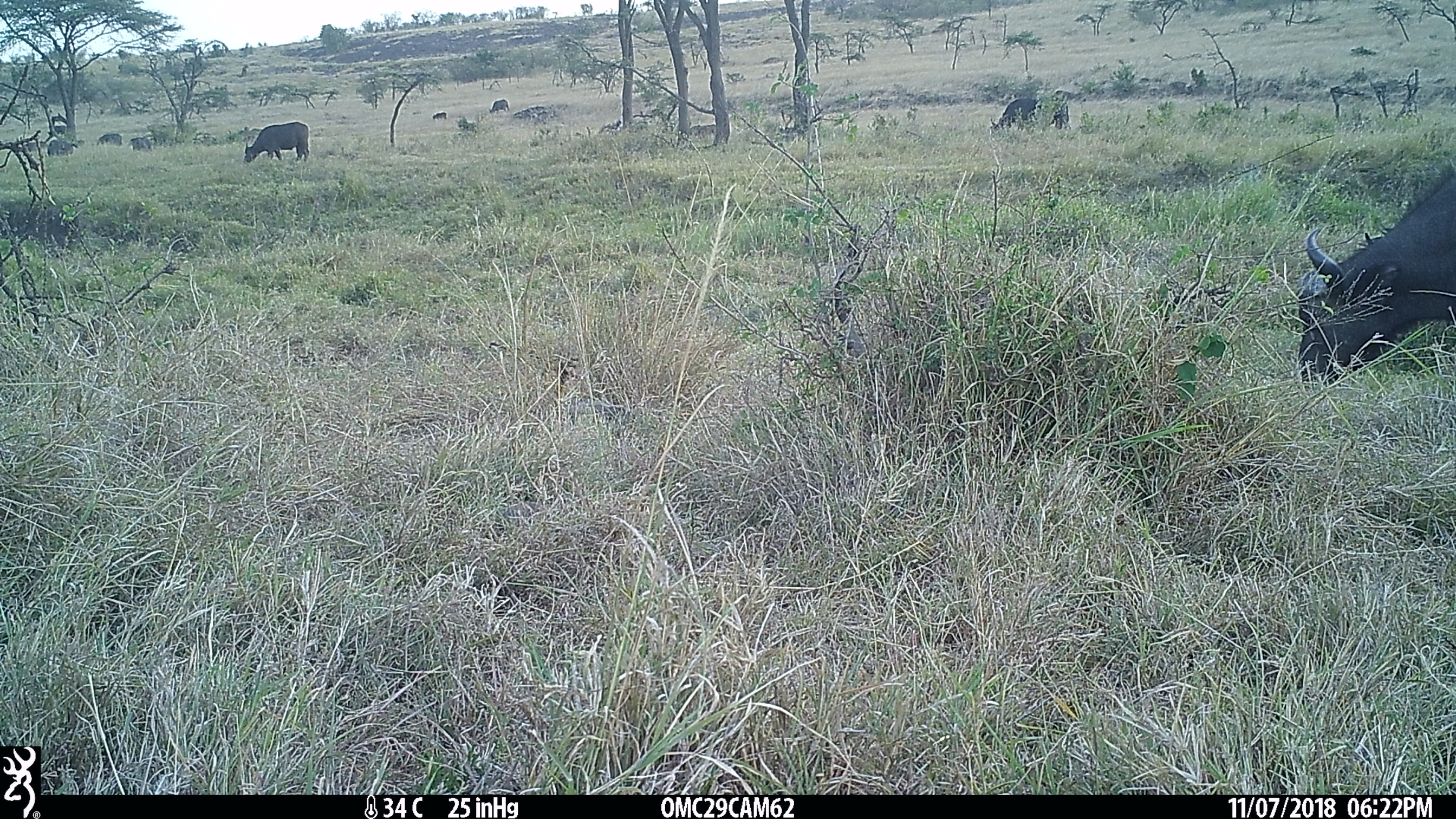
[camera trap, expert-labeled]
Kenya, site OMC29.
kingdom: Animalia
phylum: Chordata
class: Mammalia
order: Artiodactyla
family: Bovidae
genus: Syncerus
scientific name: Syncerus caffer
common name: buffalo